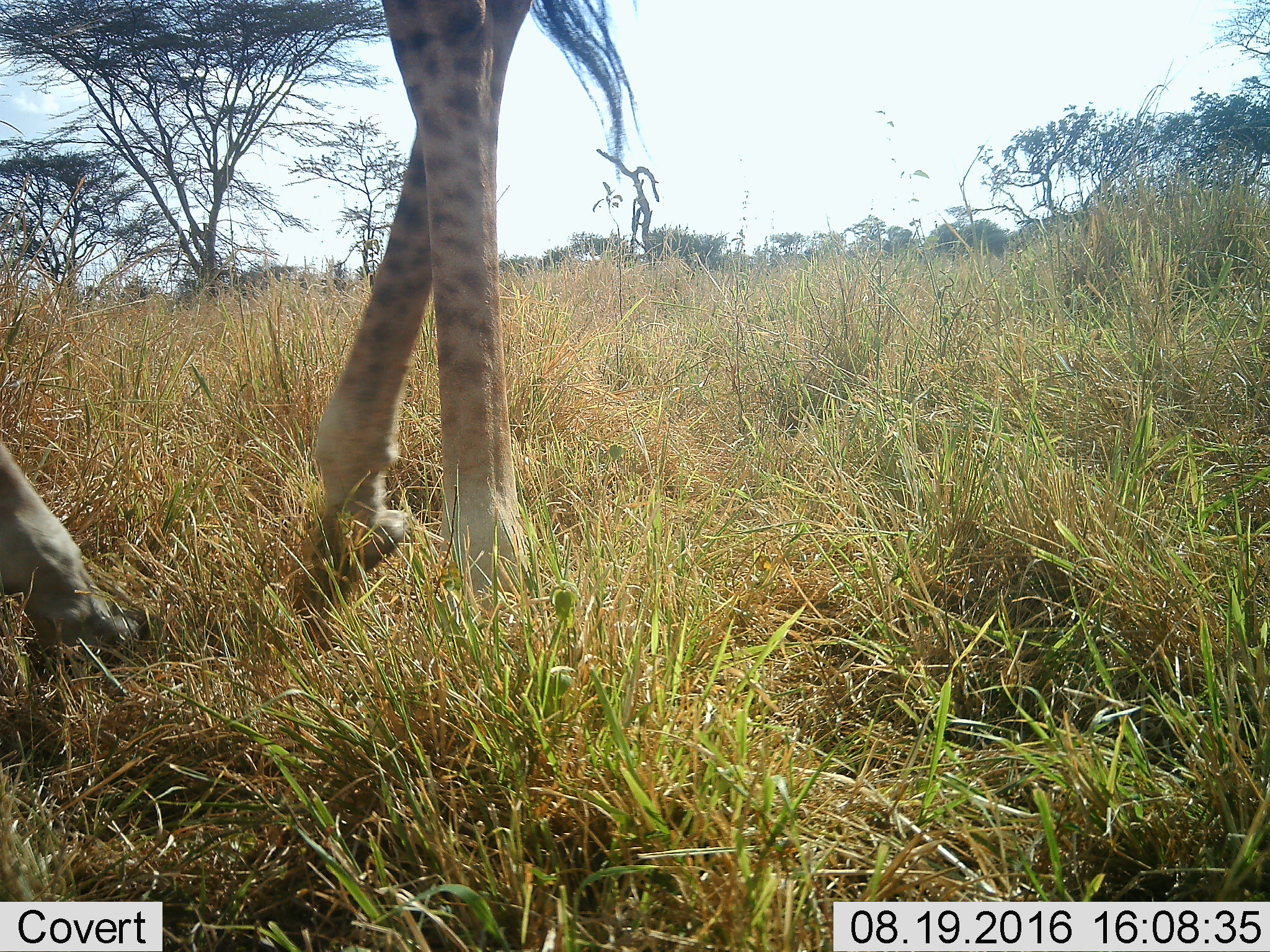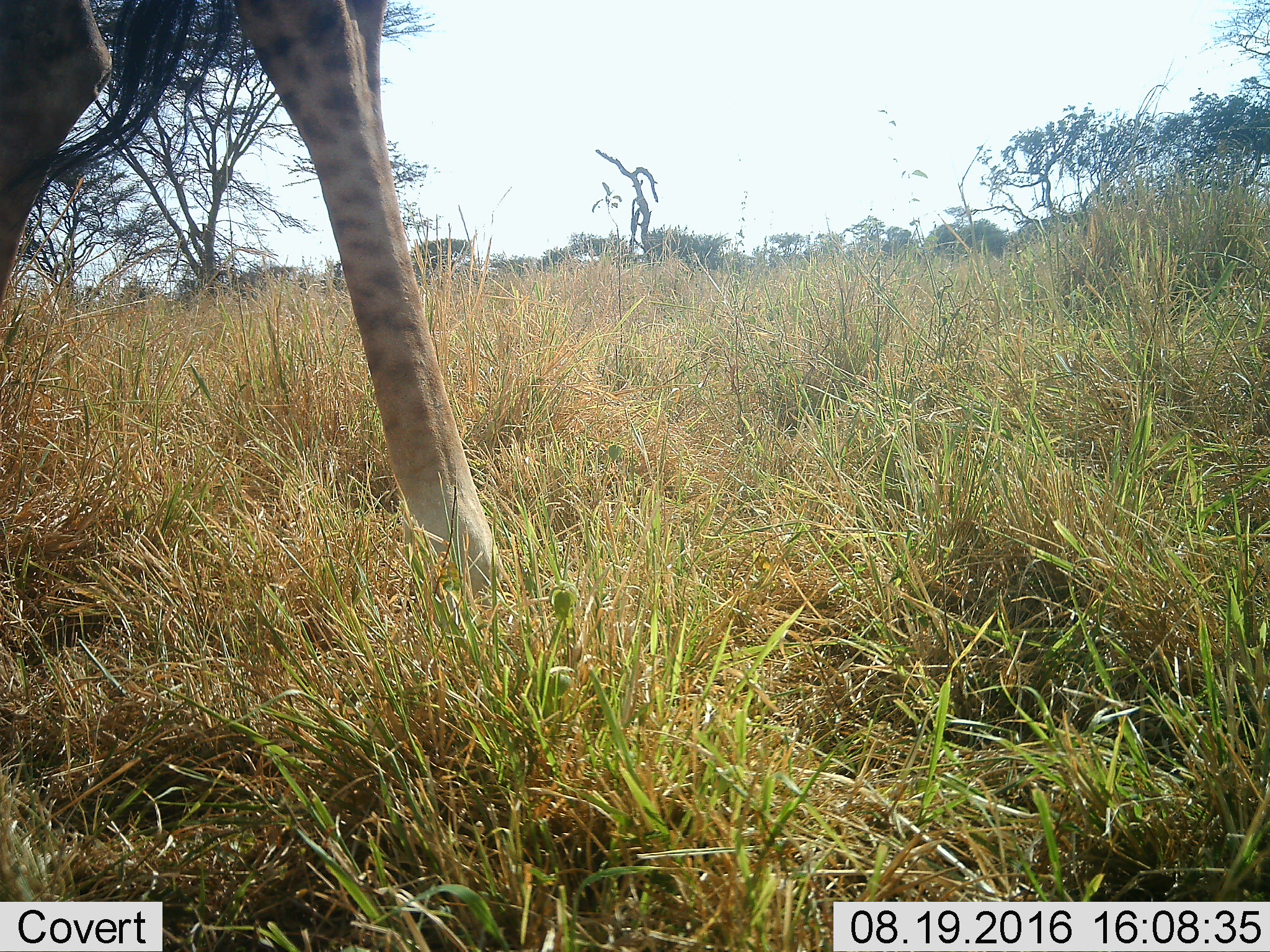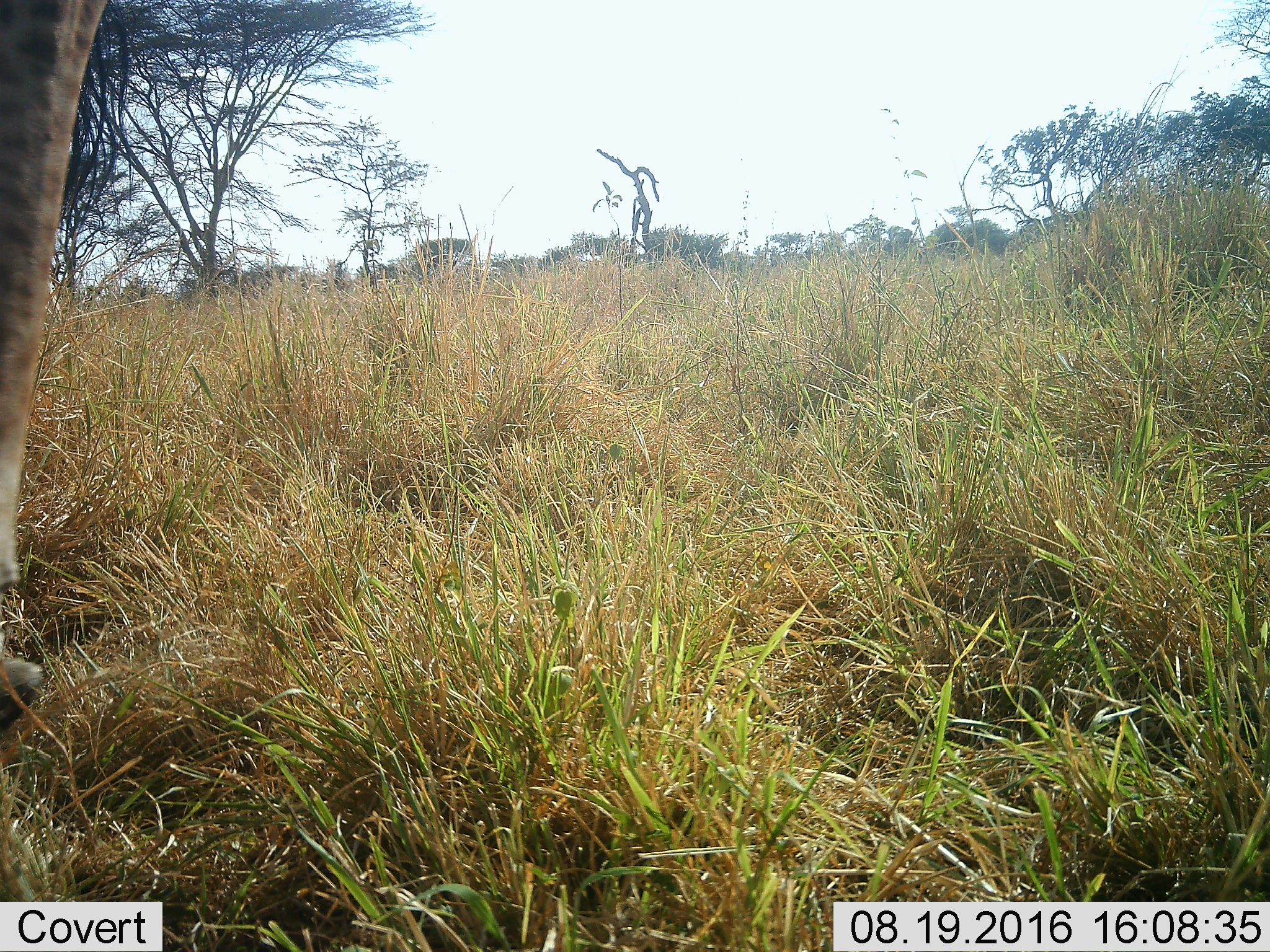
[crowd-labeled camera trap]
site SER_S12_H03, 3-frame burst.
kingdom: Animalia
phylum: Chordata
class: Mammalia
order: Artiodactyla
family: Giraffidae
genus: Giraffa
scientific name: Giraffa camelopardalis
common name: giraffe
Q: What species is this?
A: Giraffe (Giraffa camelopardalis).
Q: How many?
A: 1.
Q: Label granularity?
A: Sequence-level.